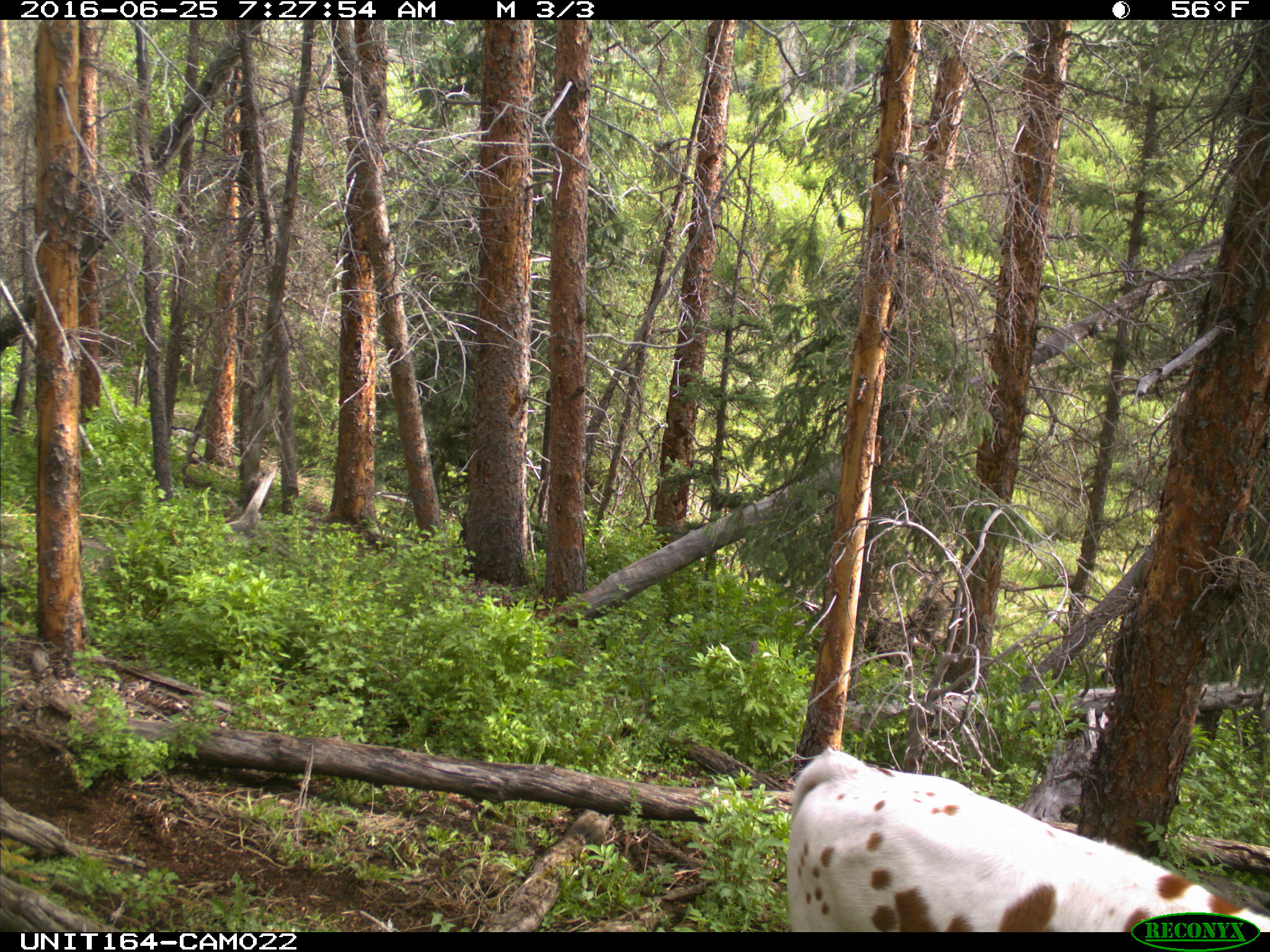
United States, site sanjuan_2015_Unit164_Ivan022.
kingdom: Animalia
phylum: Chordata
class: Mammalia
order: Artiodactyla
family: Bovidae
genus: Bos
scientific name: Bos taurus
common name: domestic cow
Bos taurus (domestic cow).